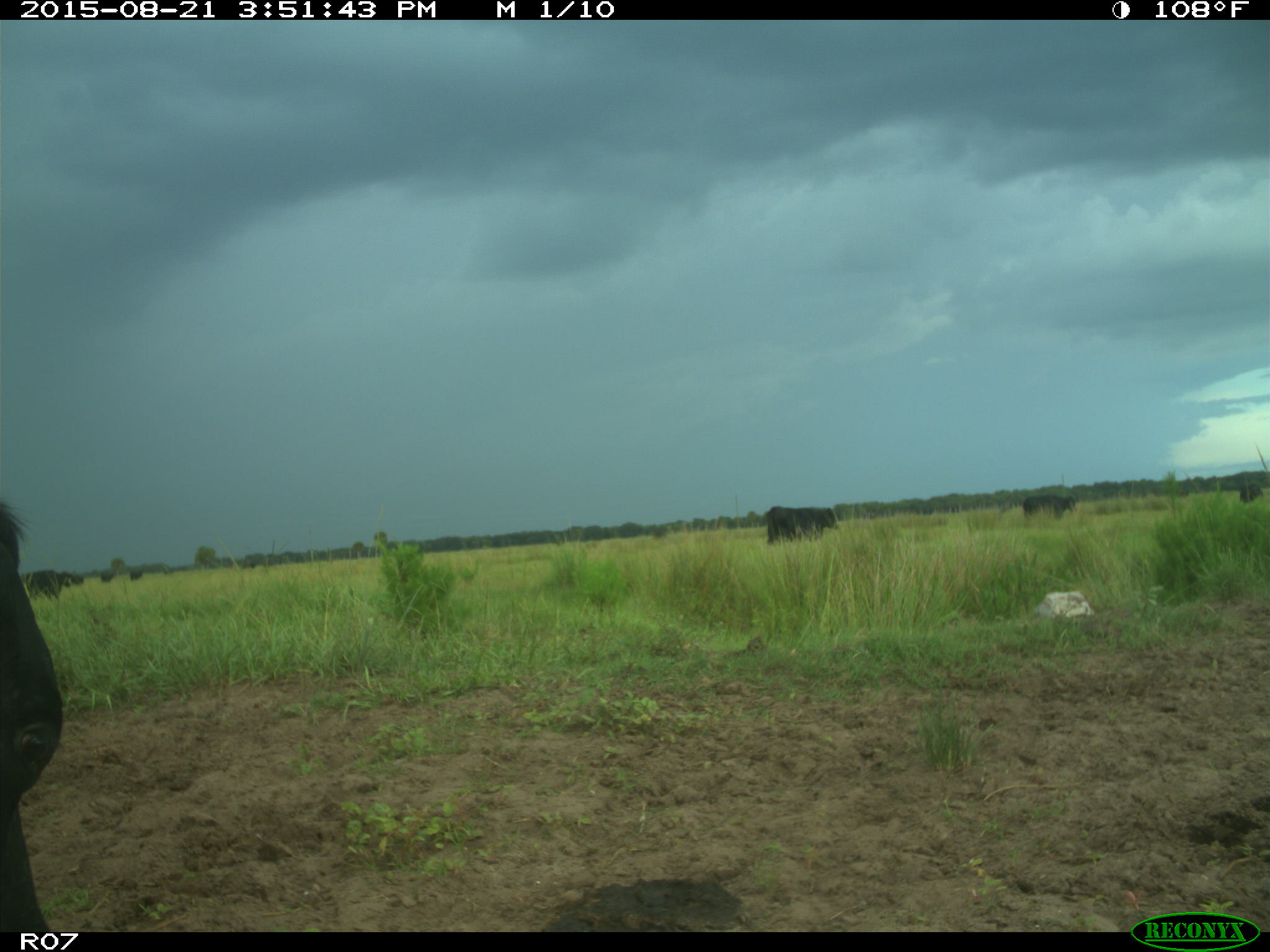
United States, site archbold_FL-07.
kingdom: Animalia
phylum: Chordata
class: Mammalia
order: Artiodactyla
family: Bovidae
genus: Bos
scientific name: Bos taurus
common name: domestic cow